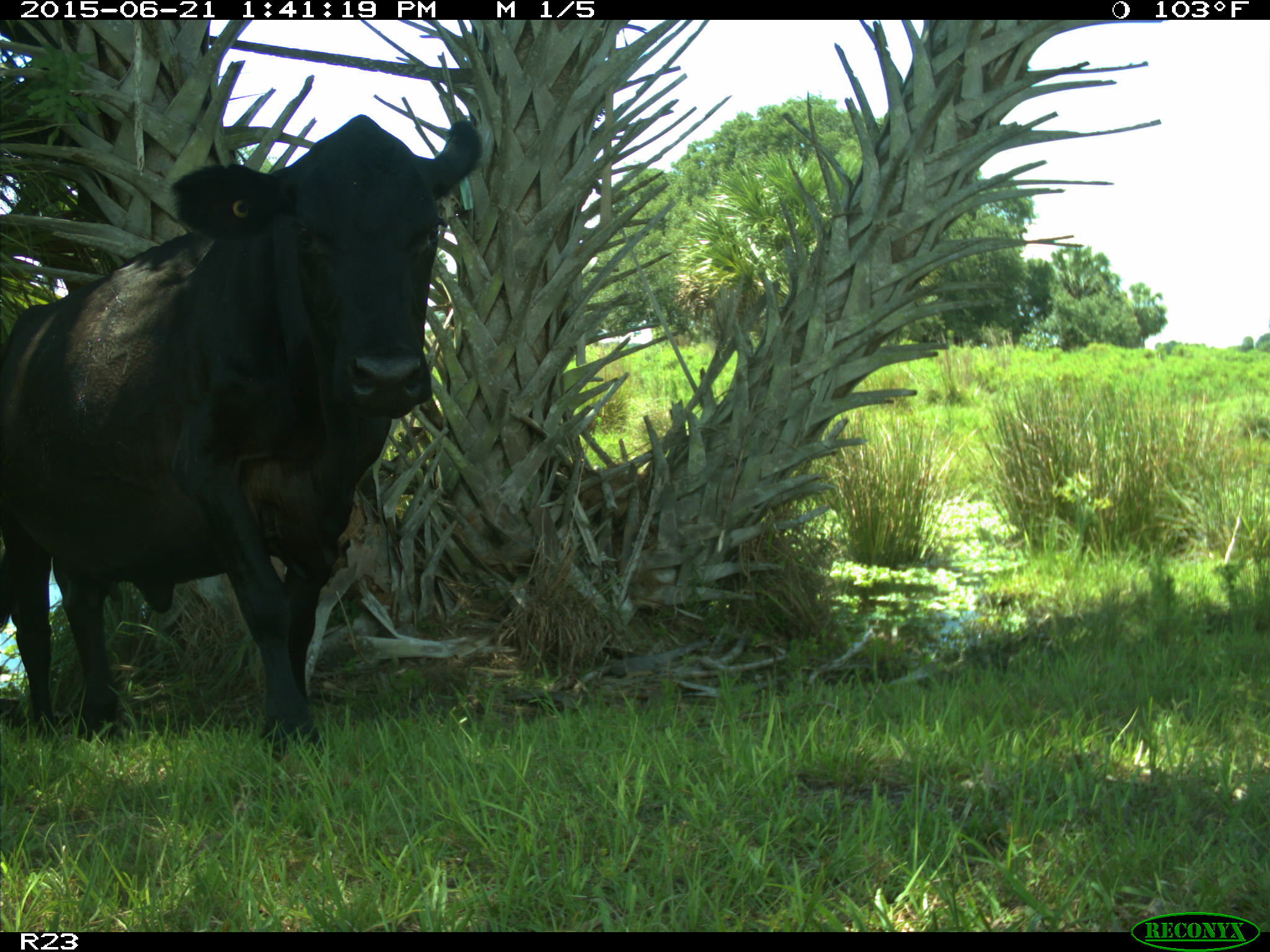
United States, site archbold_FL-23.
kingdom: Animalia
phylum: Chordata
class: Mammalia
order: Artiodactyla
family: Bovidae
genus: Bos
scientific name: Bos taurus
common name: domestic cow